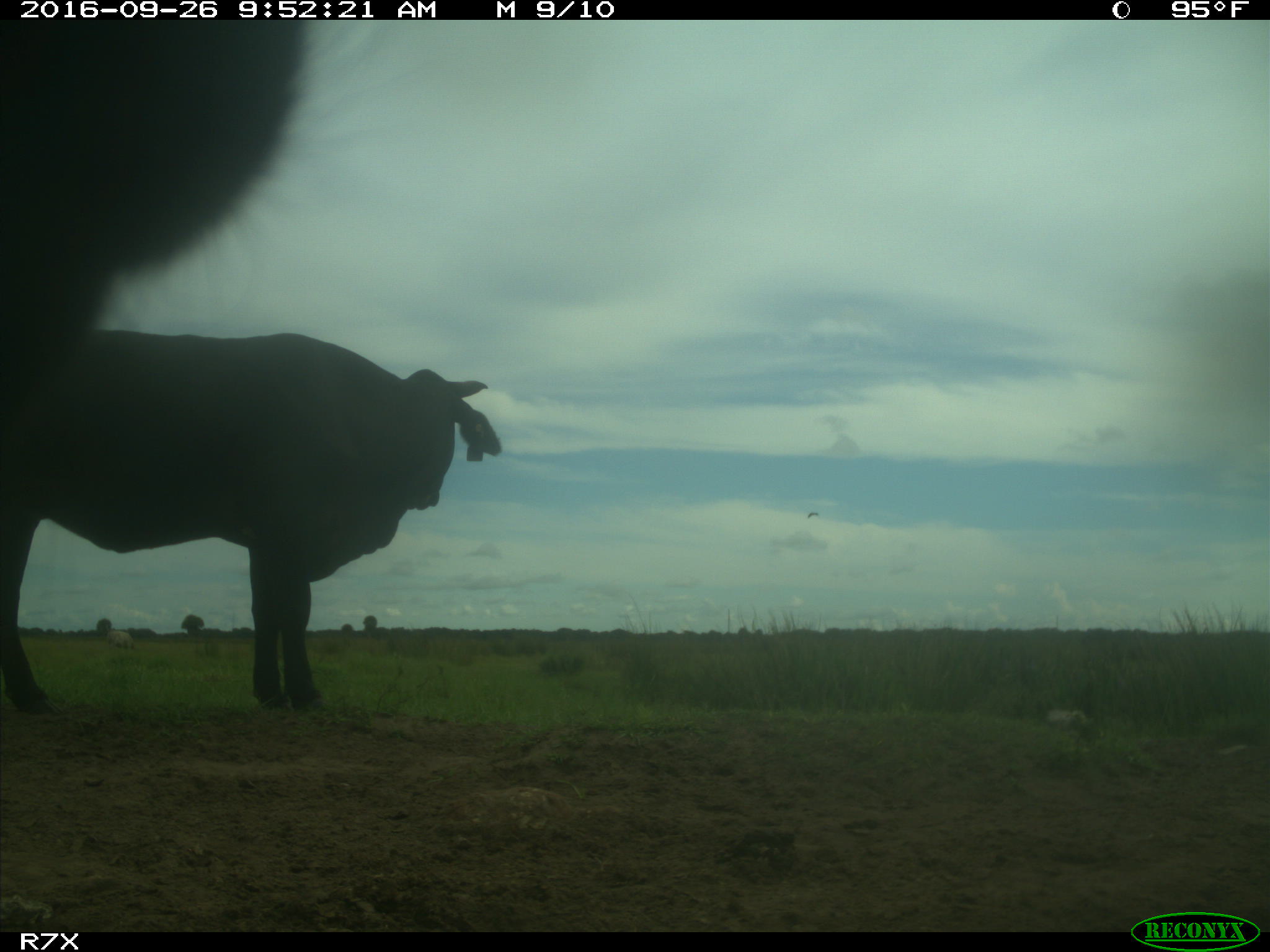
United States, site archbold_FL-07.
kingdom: Animalia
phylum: Chordata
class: Mammalia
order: Artiodactyla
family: Bovidae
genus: Bos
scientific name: Bos taurus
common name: domestic cow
Bos taurus (domestic cow).